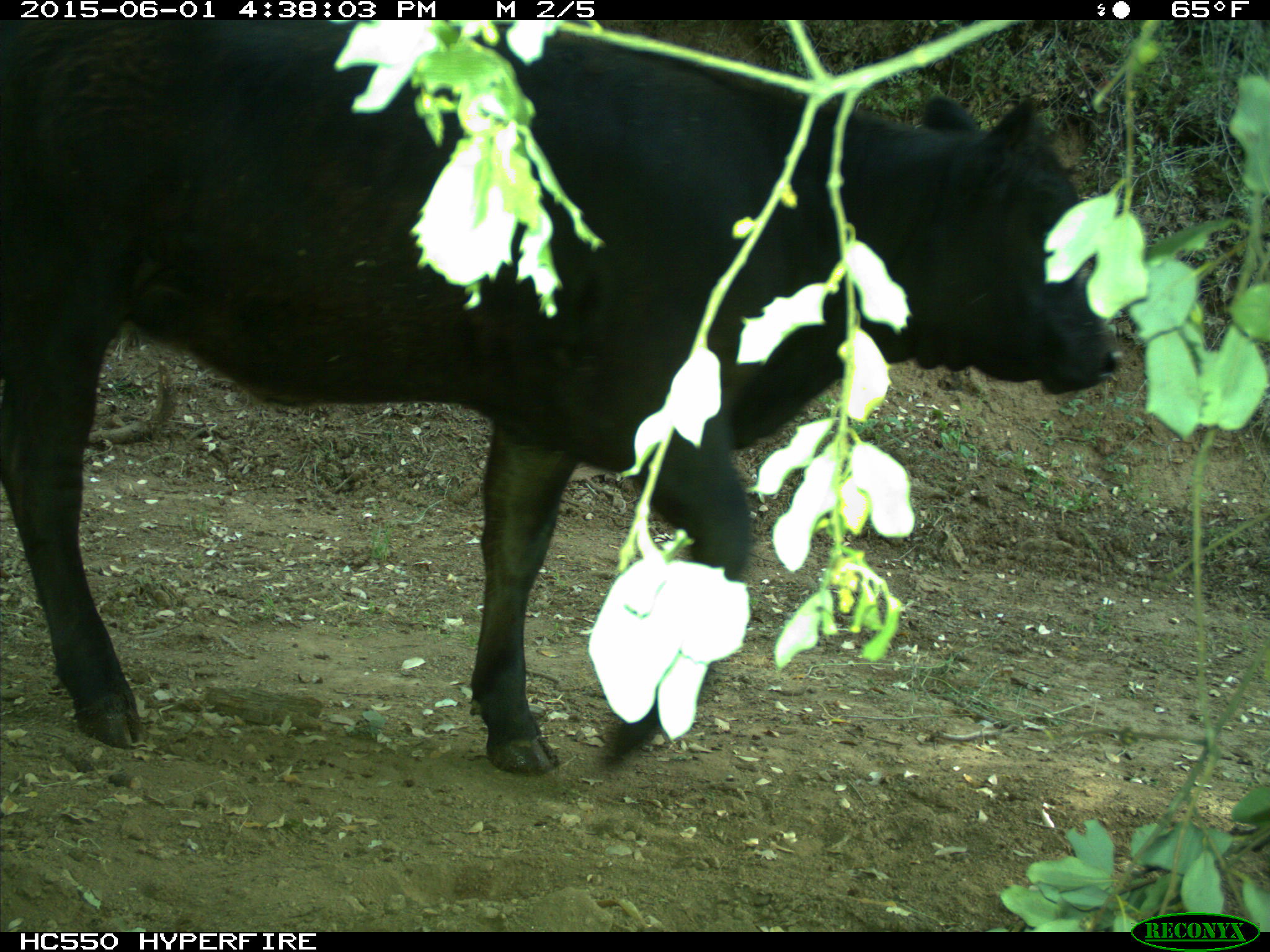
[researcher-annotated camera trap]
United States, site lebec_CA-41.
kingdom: Animalia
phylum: Chordata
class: Mammalia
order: Artiodactyla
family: Bovidae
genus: Bos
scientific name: Bos taurus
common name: domestic cow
Bos taurus (domestic cow).